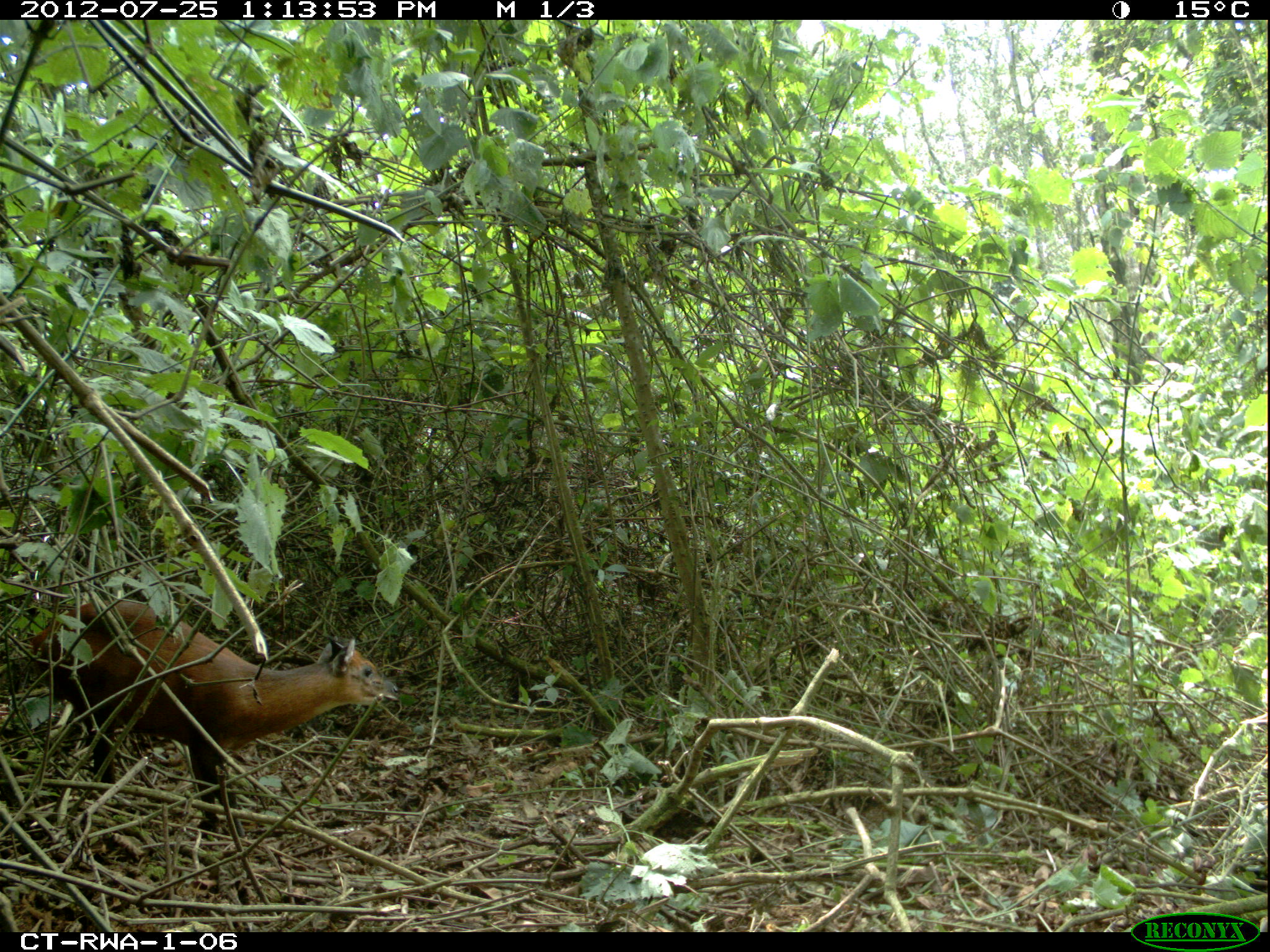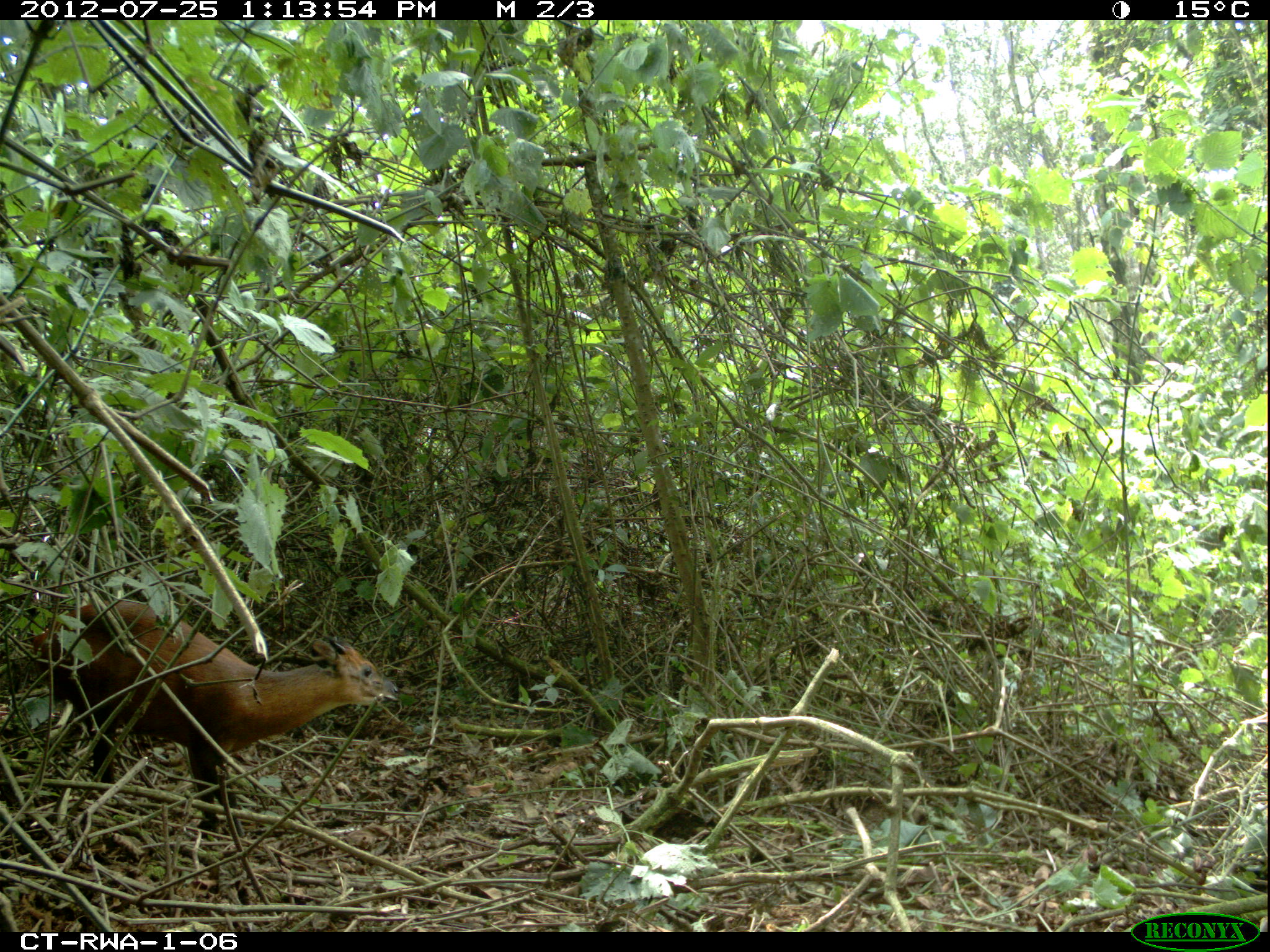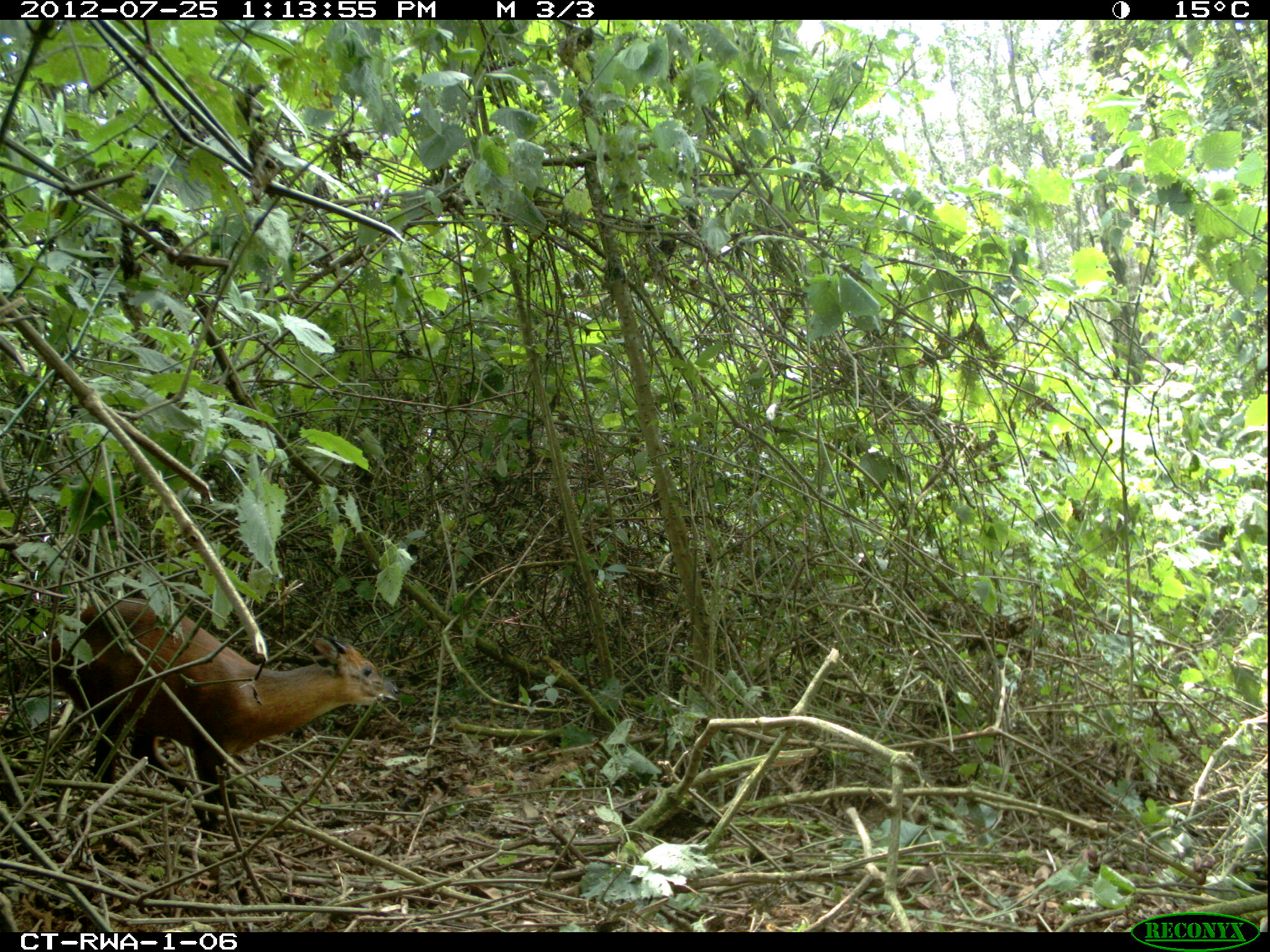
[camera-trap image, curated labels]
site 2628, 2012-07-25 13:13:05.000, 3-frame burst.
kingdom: Animalia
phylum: Chordata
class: Mammalia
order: Artiodactyla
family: Bovidae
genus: Cephalophus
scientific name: Cephalophus nigrifrons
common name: black-fronted duiker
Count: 1.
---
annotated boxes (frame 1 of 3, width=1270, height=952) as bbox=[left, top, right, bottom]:
cephalophus nigrifrons: bbox=[9, 599, 401, 838]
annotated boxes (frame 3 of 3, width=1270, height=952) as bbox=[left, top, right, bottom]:
cephalophus nigrifrons: bbox=[20, 594, 401, 832]